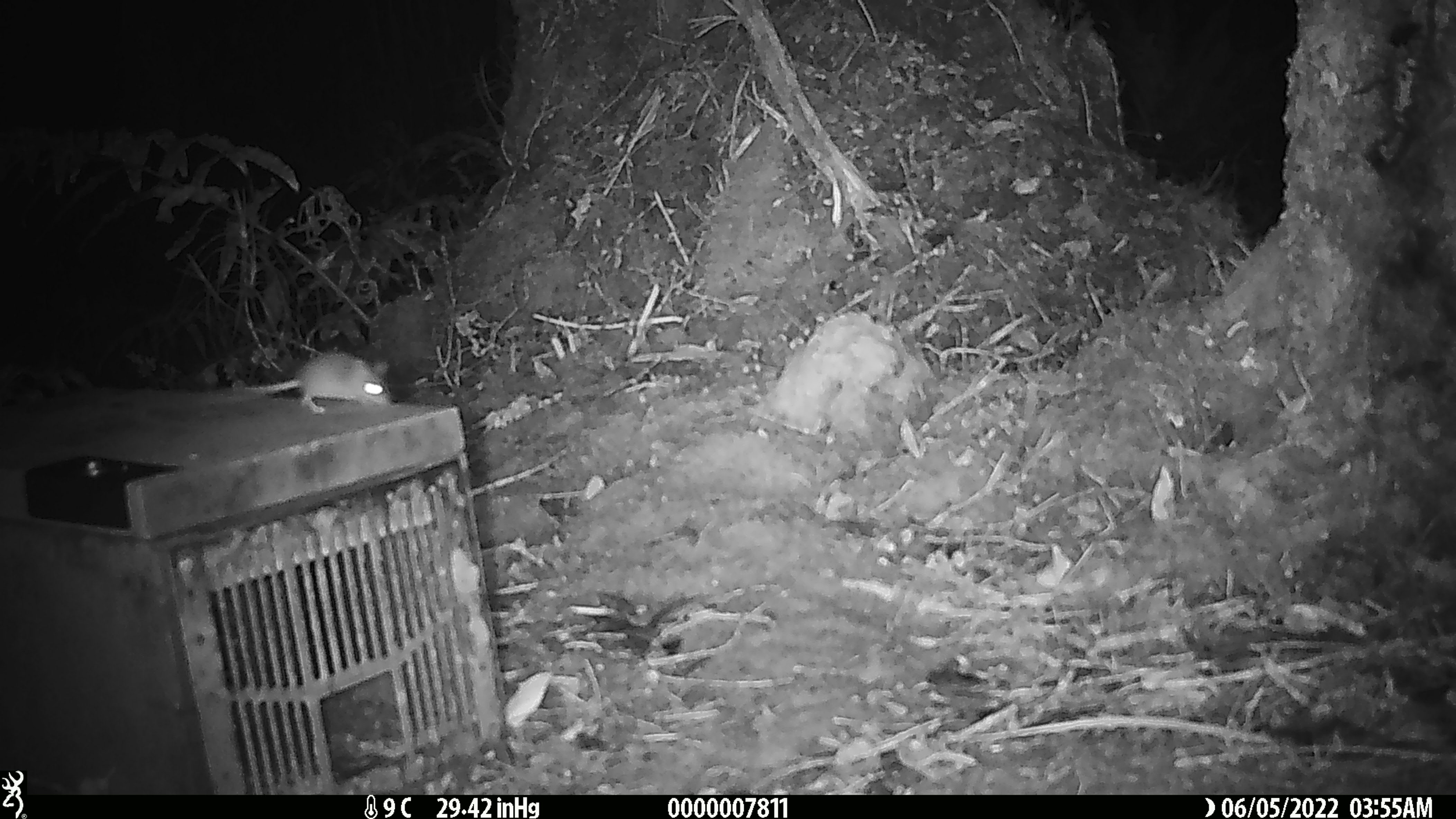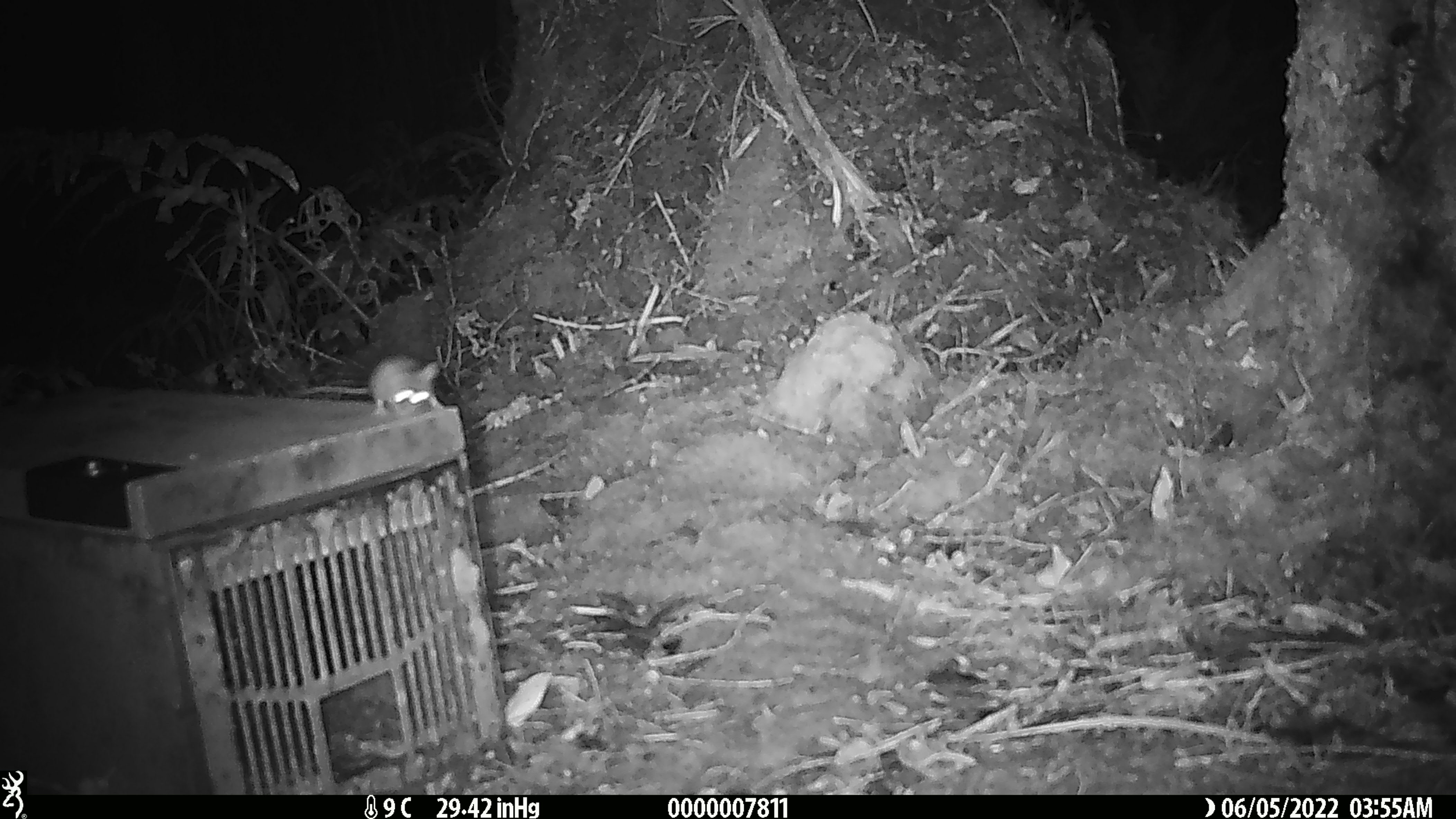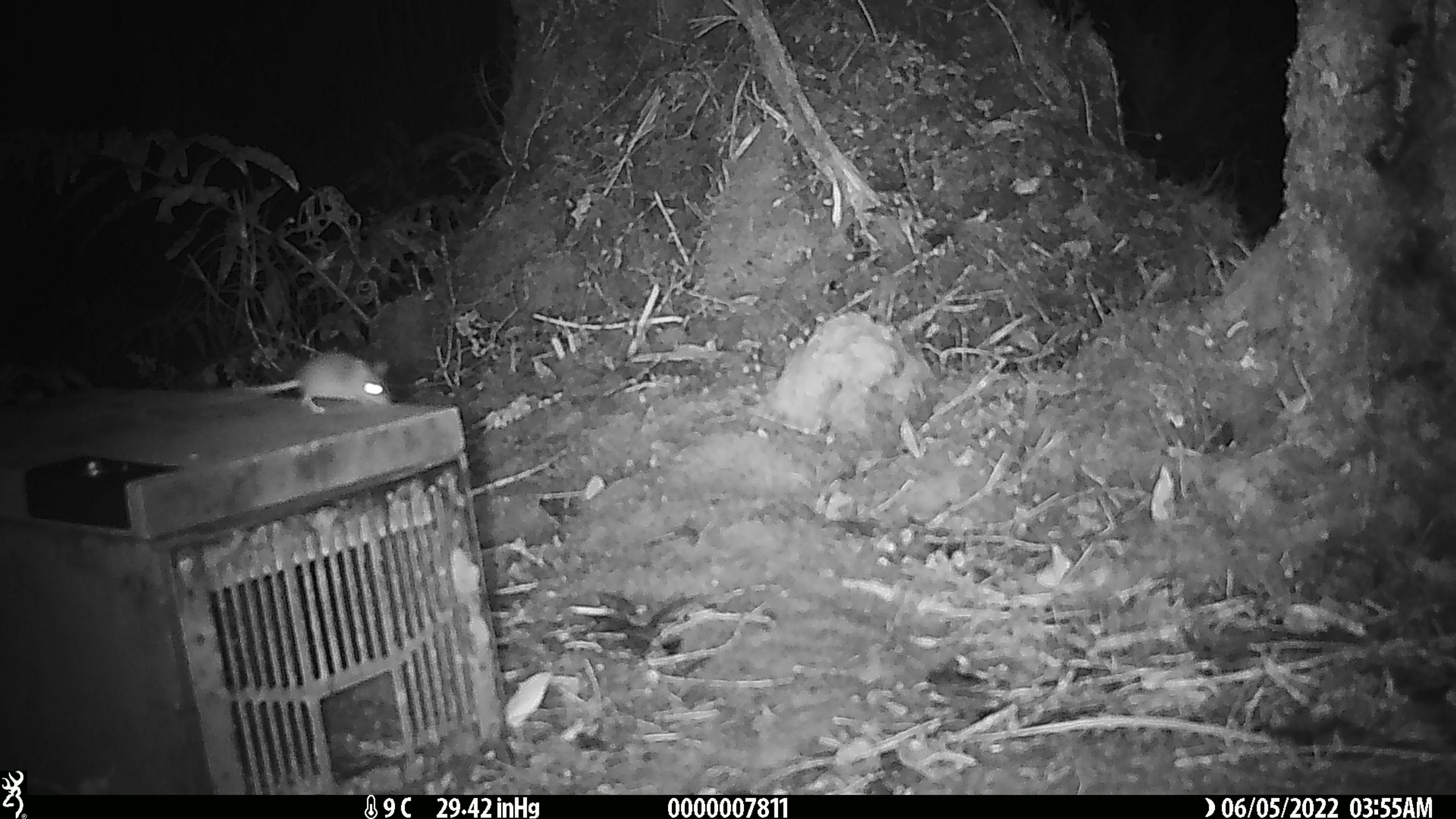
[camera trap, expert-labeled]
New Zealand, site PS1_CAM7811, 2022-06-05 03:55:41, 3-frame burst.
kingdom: Animalia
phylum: Chordata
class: Mammalia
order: Rodentia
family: Muridae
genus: Mus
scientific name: Mus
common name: mouse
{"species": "mouse (Mus)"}